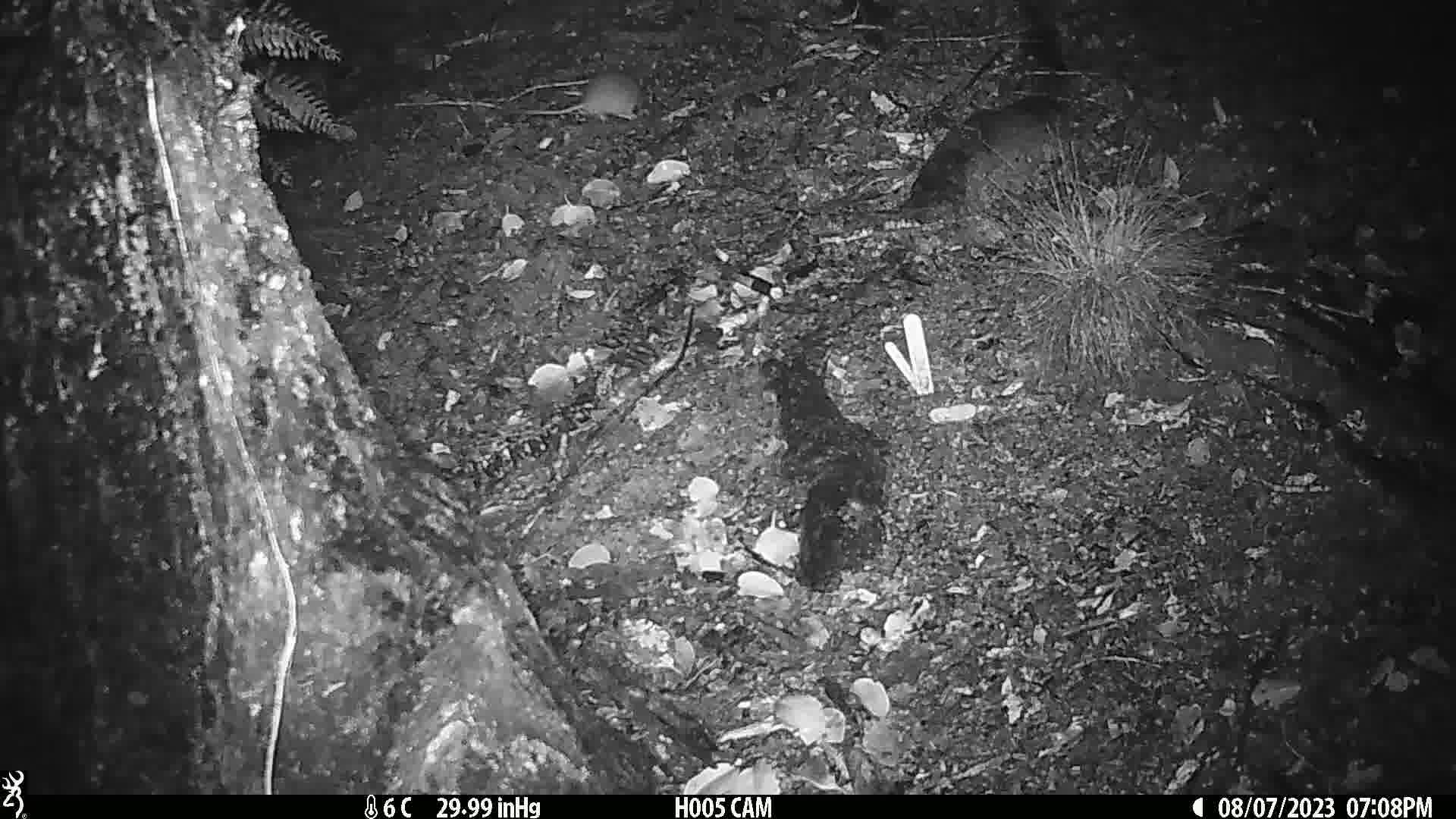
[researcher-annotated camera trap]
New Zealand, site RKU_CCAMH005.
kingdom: Animalia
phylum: Chordata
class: Mammalia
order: Rodentia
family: Muridae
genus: Rattus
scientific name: Rattus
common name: rat